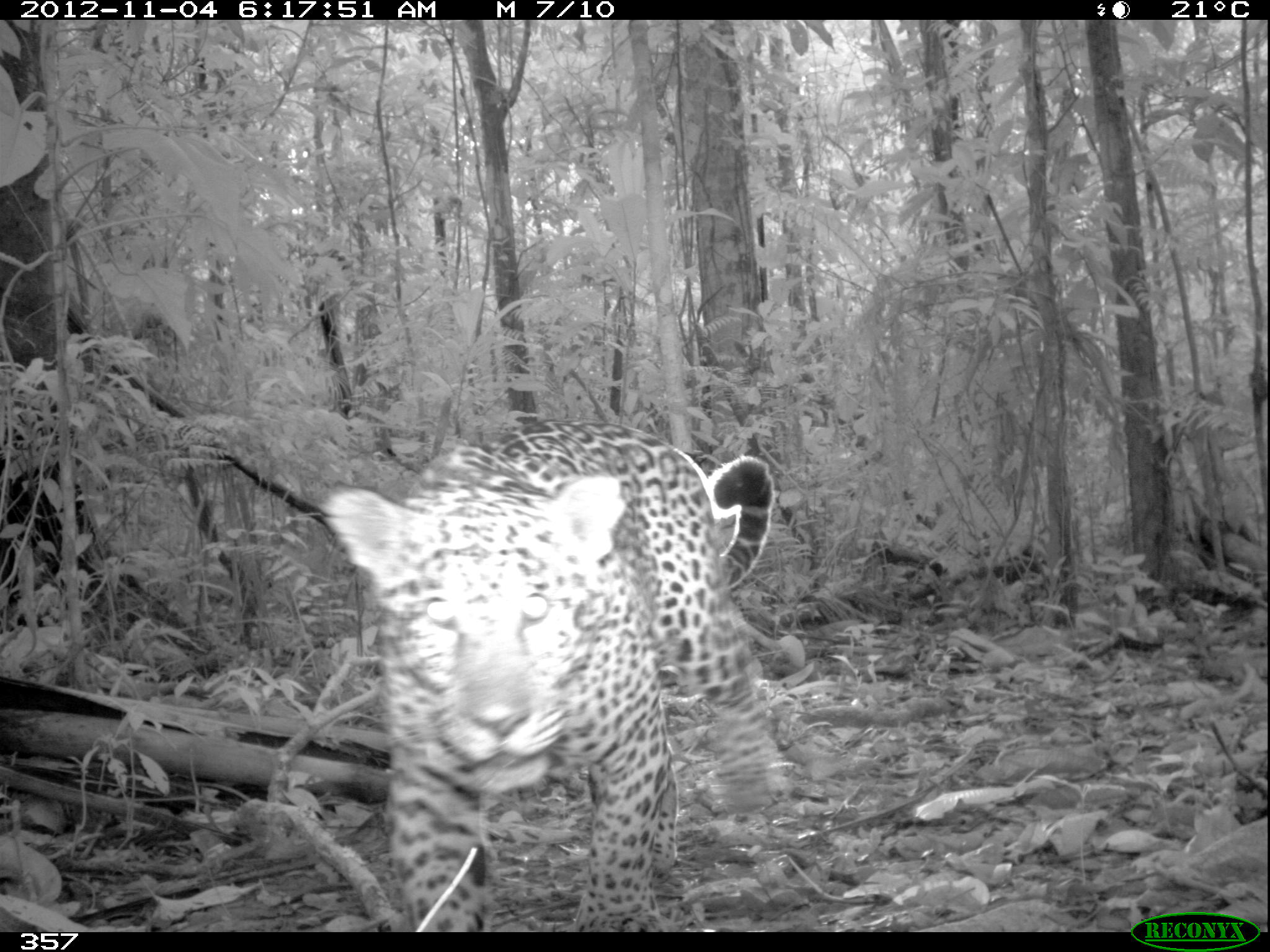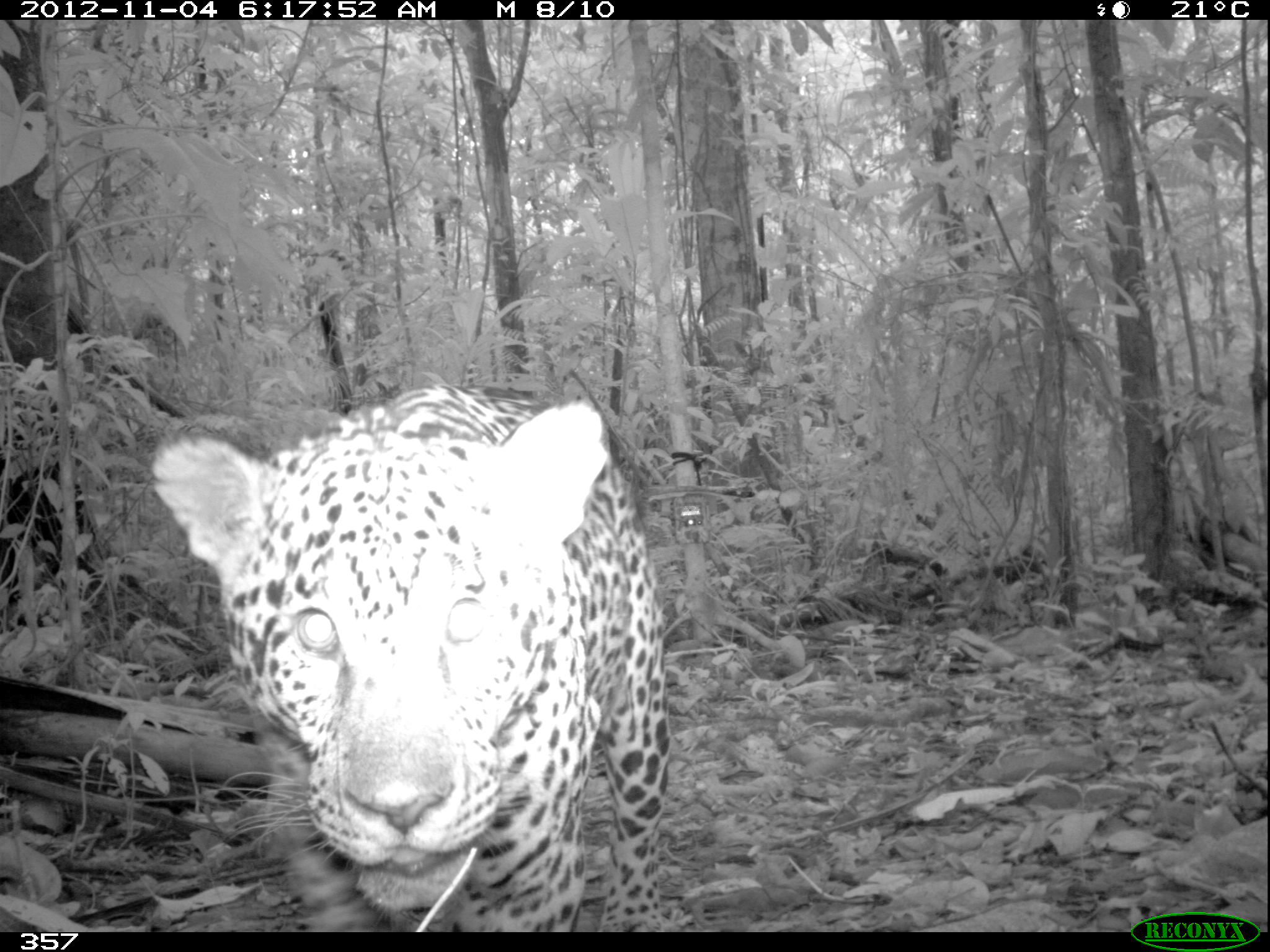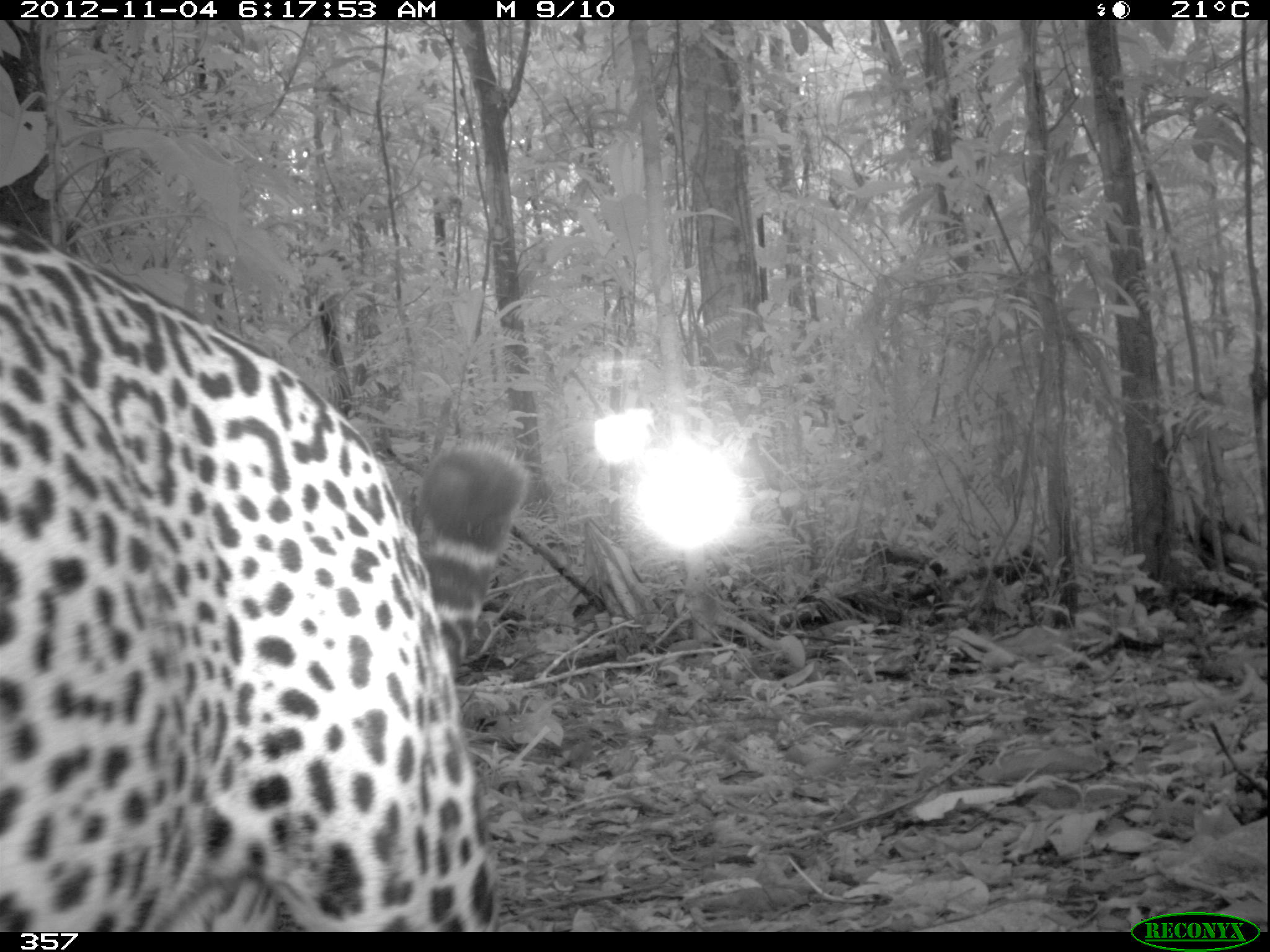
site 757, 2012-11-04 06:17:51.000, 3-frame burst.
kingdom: Animalia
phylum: Chordata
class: Mammalia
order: Carnivora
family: Felidae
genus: Panthera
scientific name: Panthera onca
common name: jaguar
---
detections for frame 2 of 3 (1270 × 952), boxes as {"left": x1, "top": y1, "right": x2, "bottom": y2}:
panthera onca: {"left": 150, "top": 377, "right": 667, "bottom": 933}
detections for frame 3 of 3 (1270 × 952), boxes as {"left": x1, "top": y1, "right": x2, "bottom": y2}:
panthera onca: {"left": 0, "top": 217, "right": 531, "bottom": 933}